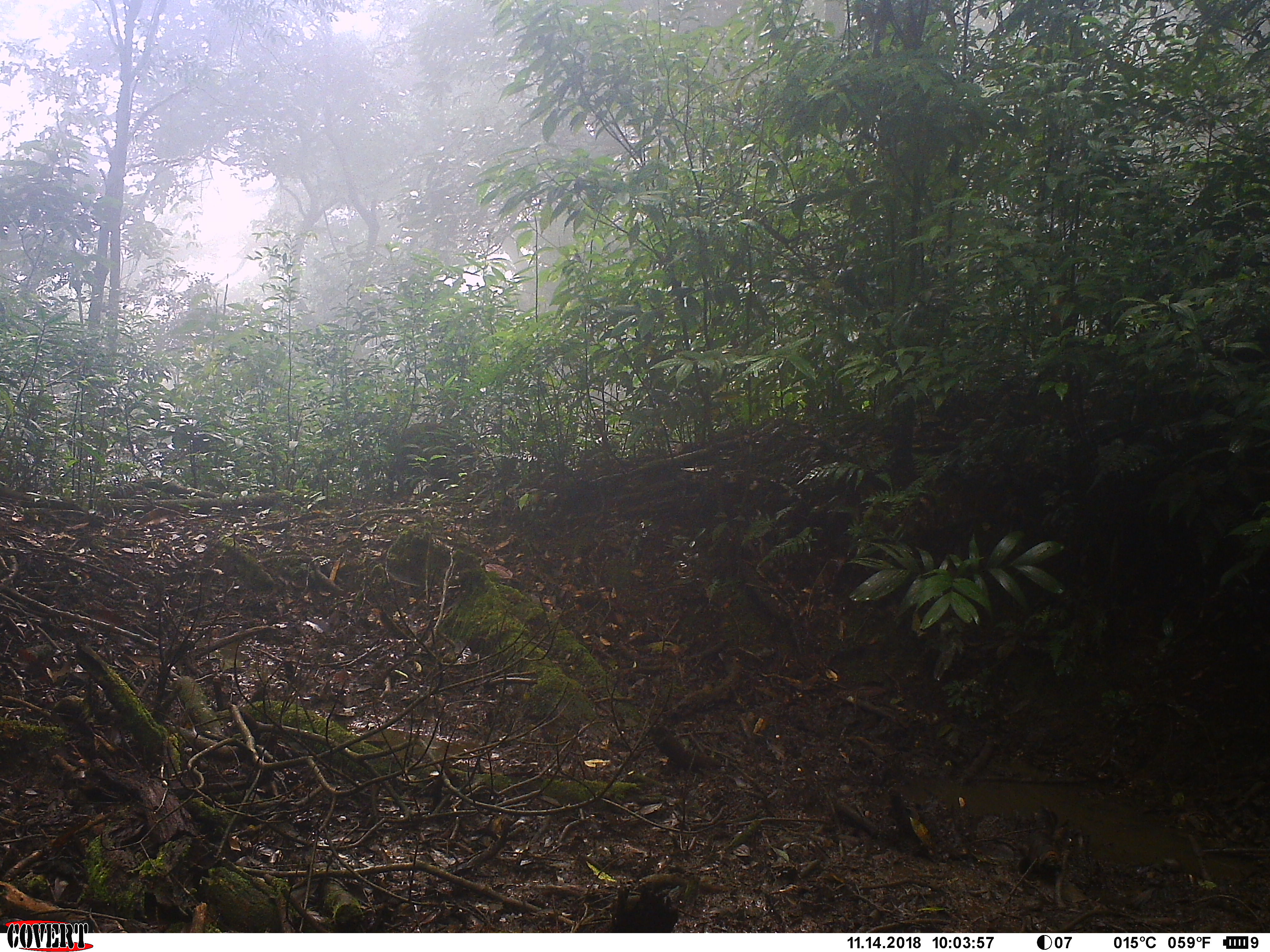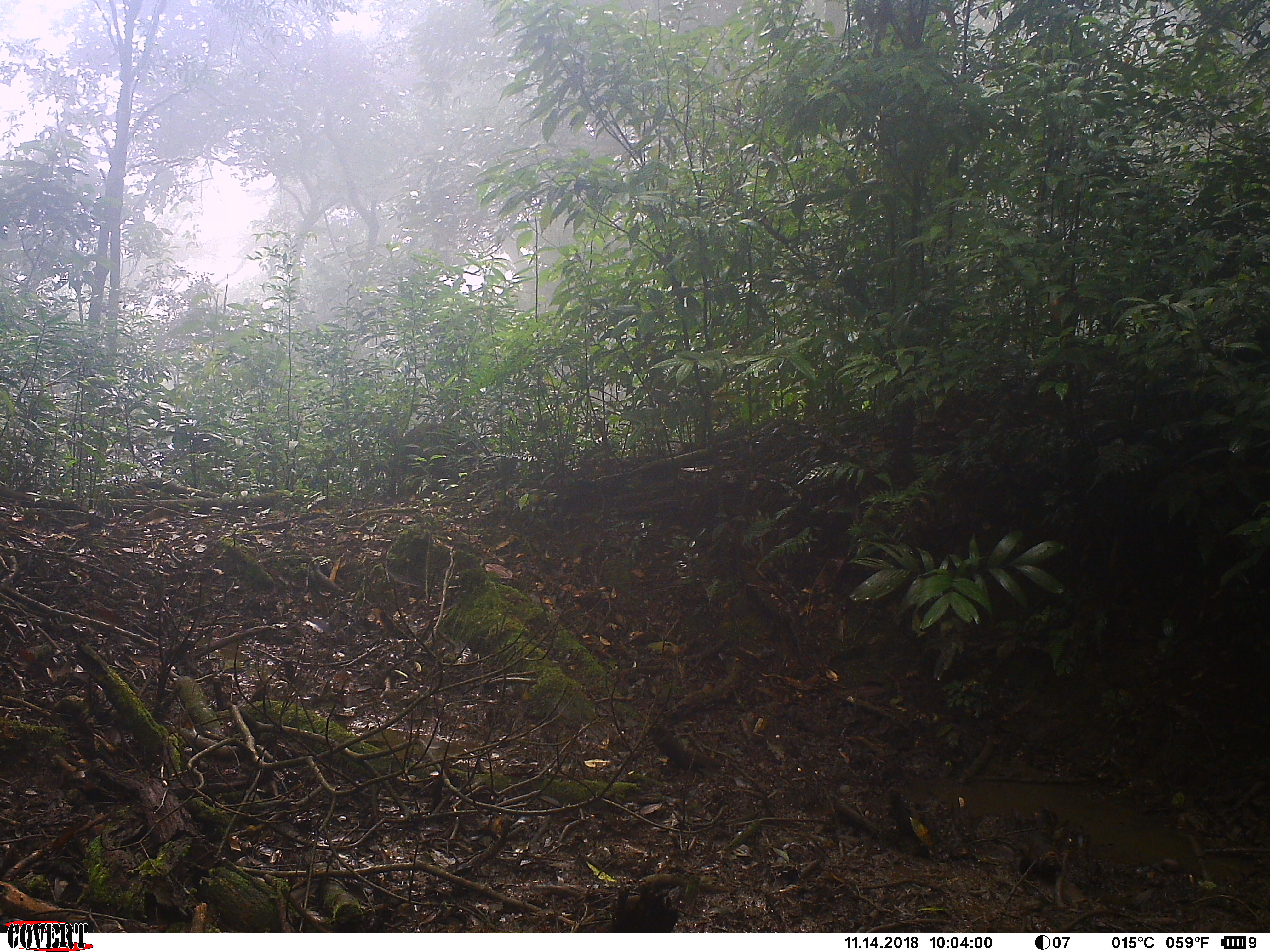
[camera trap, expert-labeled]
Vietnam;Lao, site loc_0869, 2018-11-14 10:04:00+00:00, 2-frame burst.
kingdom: Animalia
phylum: Chordata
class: Mammalia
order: Artiodactyla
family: Suidae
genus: Sus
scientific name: Sus scrofa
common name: eurasian wild pig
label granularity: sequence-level